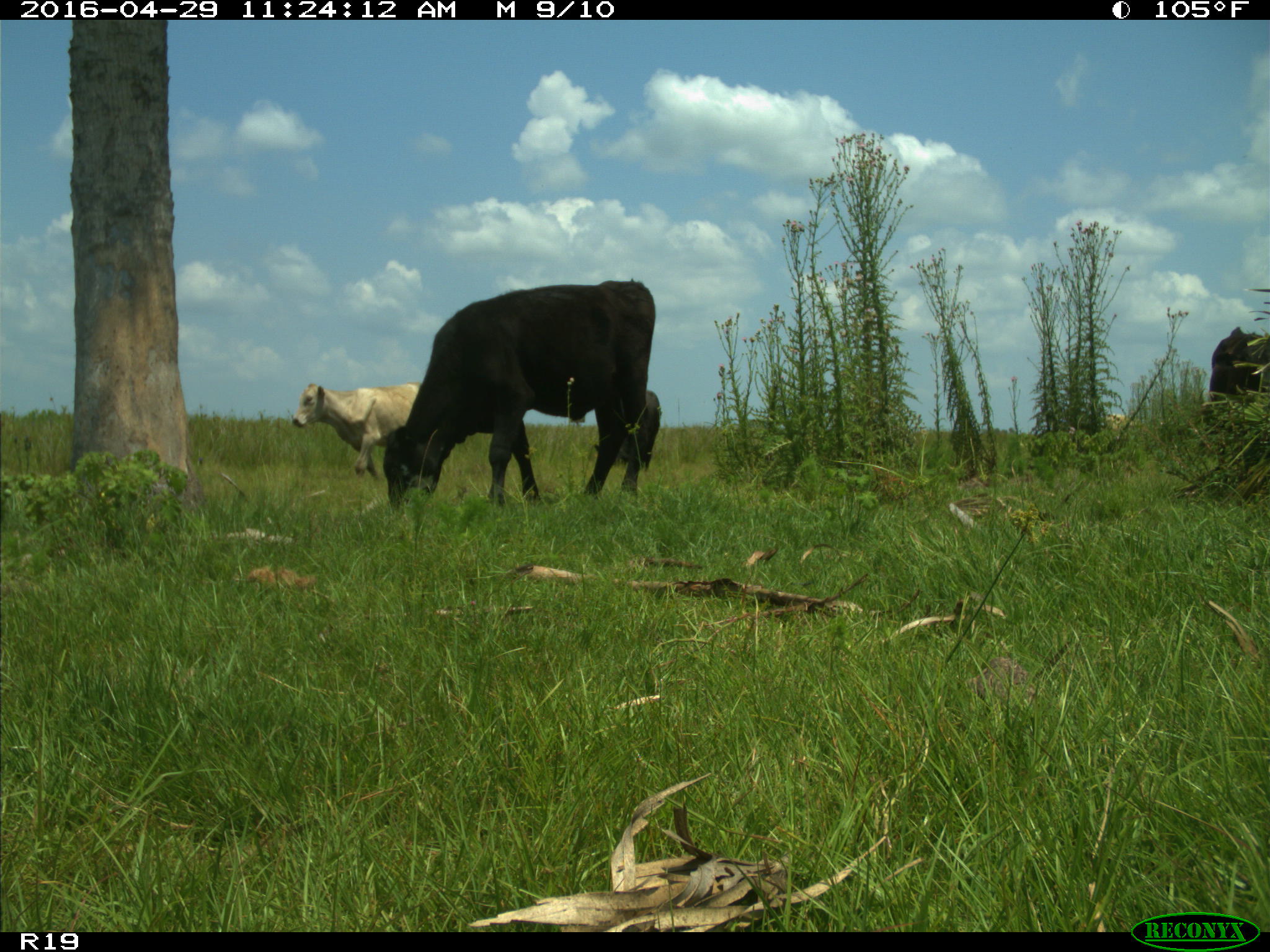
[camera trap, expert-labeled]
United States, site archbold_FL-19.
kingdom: Animalia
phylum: Chordata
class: Mammalia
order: Artiodactyla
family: Bovidae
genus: Bos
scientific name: Bos taurus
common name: domestic cow